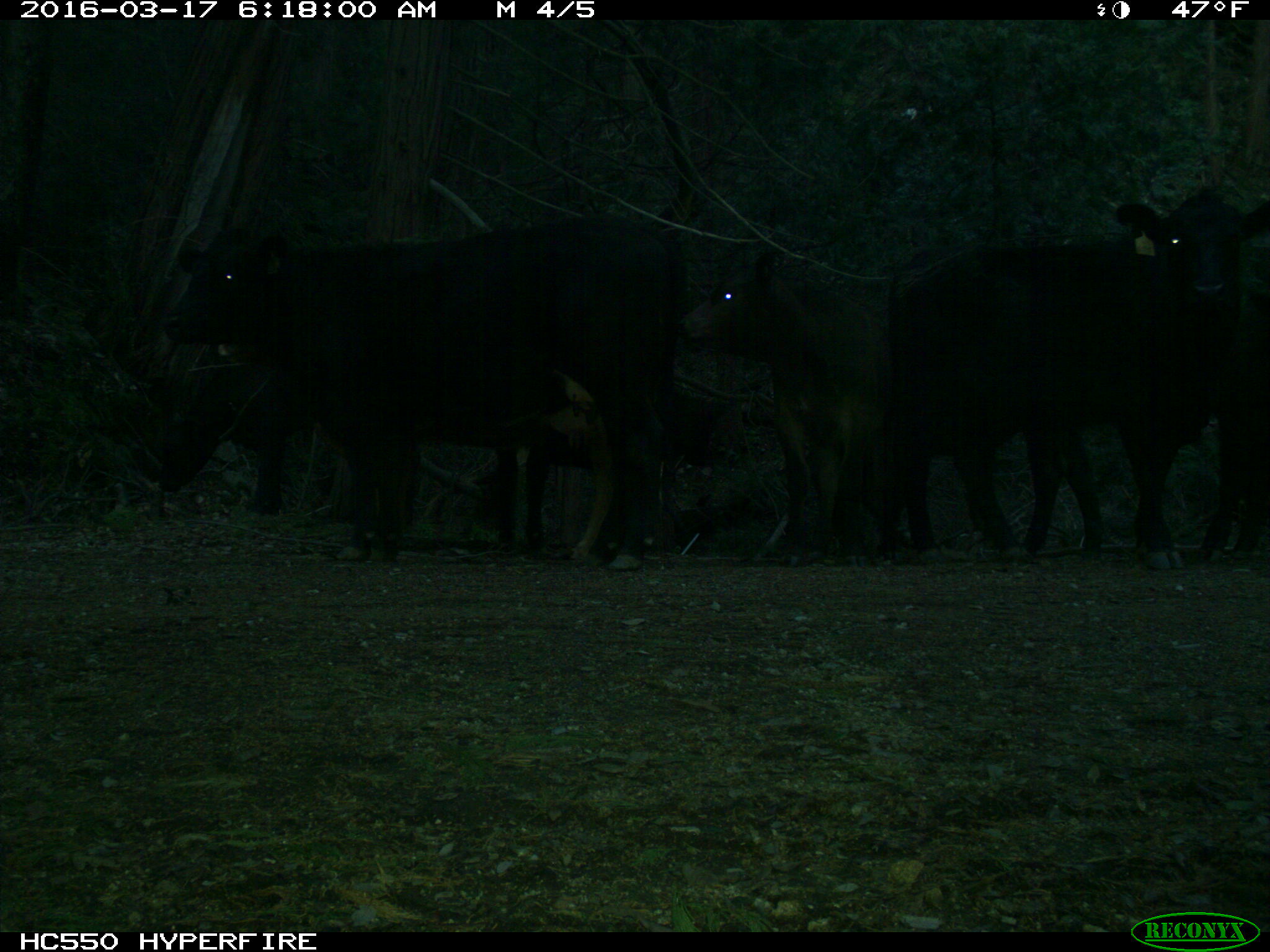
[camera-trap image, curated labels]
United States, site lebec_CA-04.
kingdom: Animalia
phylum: Chordata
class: Mammalia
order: Artiodactyla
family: Bovidae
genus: Bos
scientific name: Bos taurus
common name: domestic cow